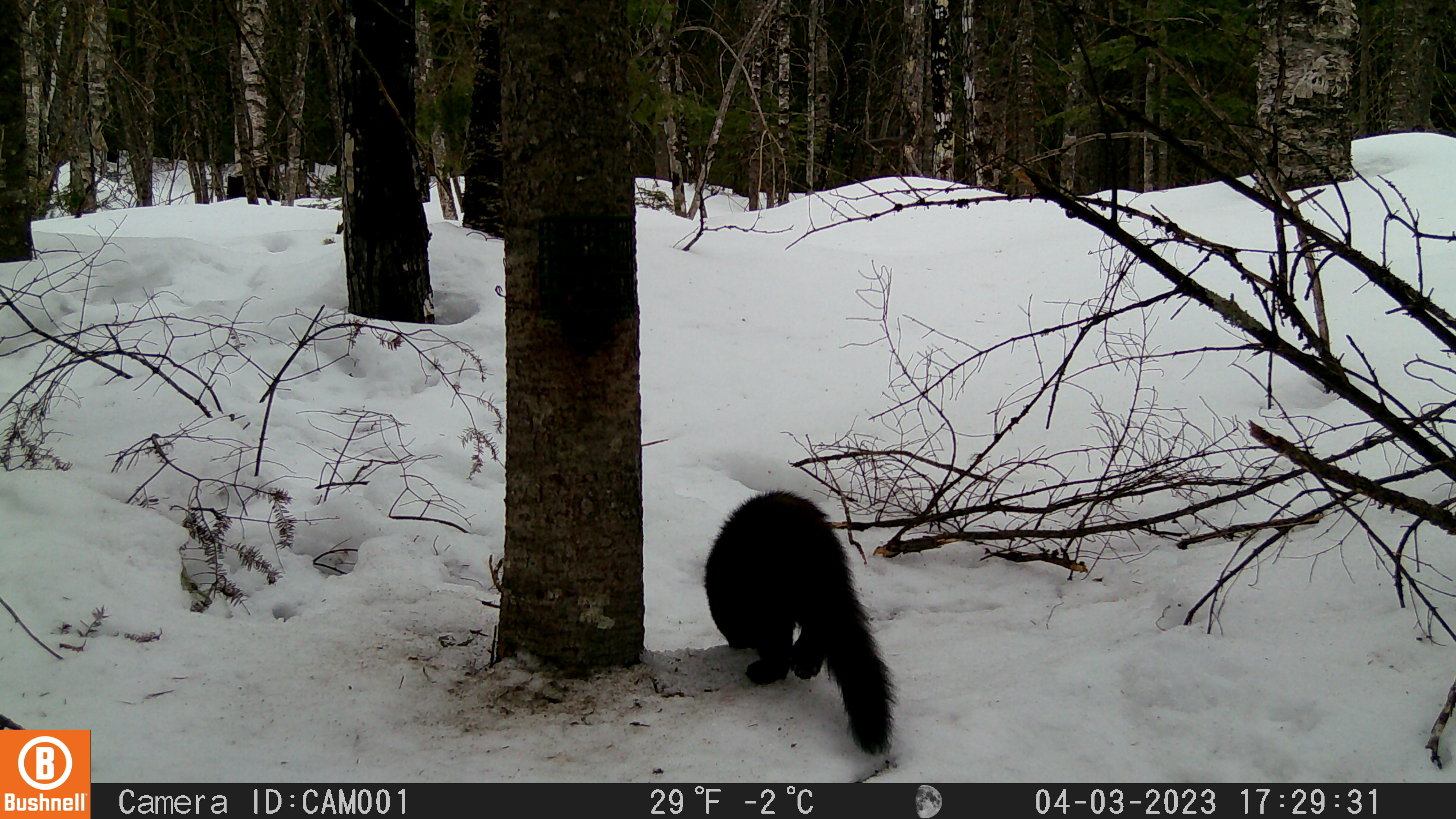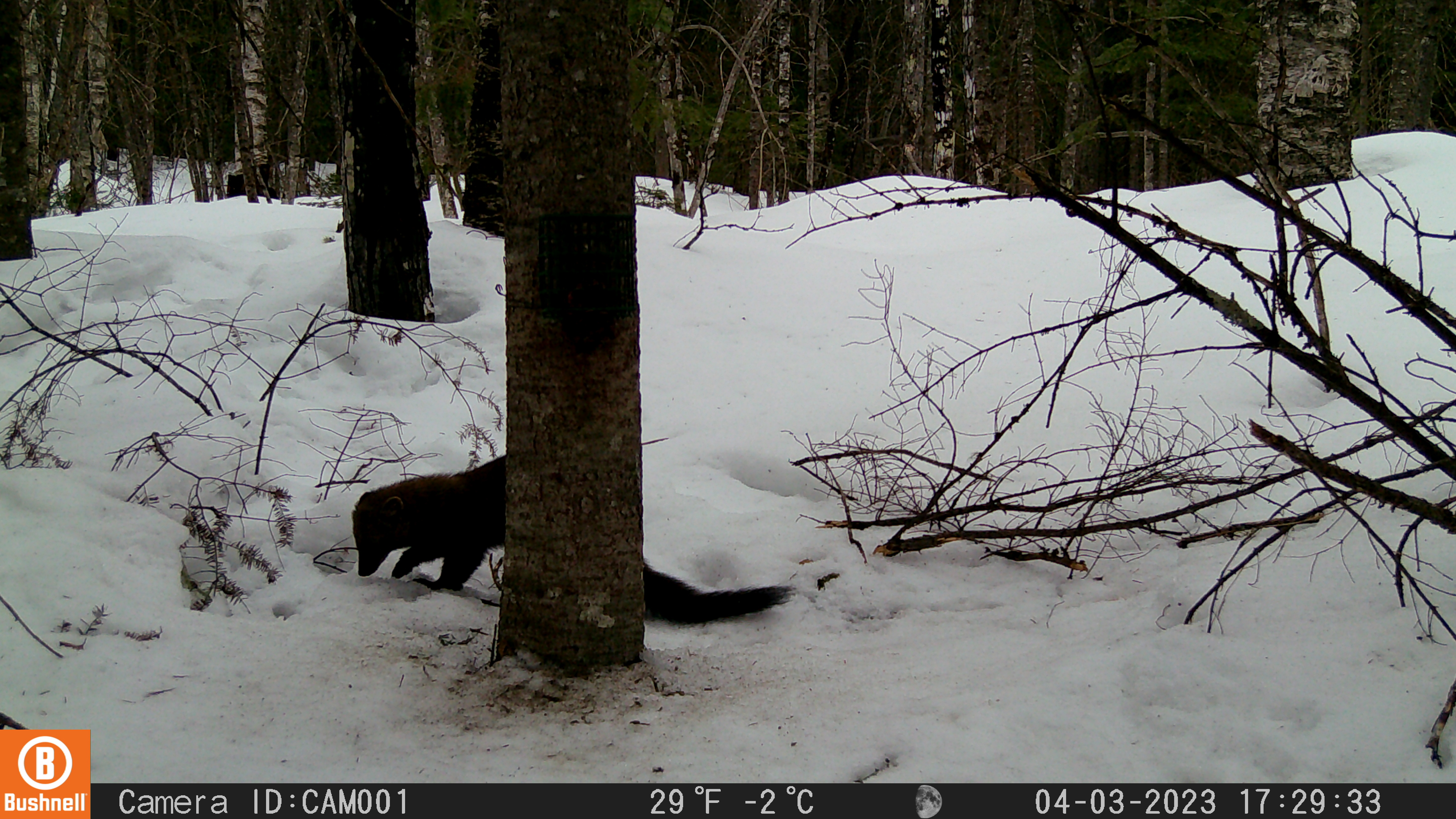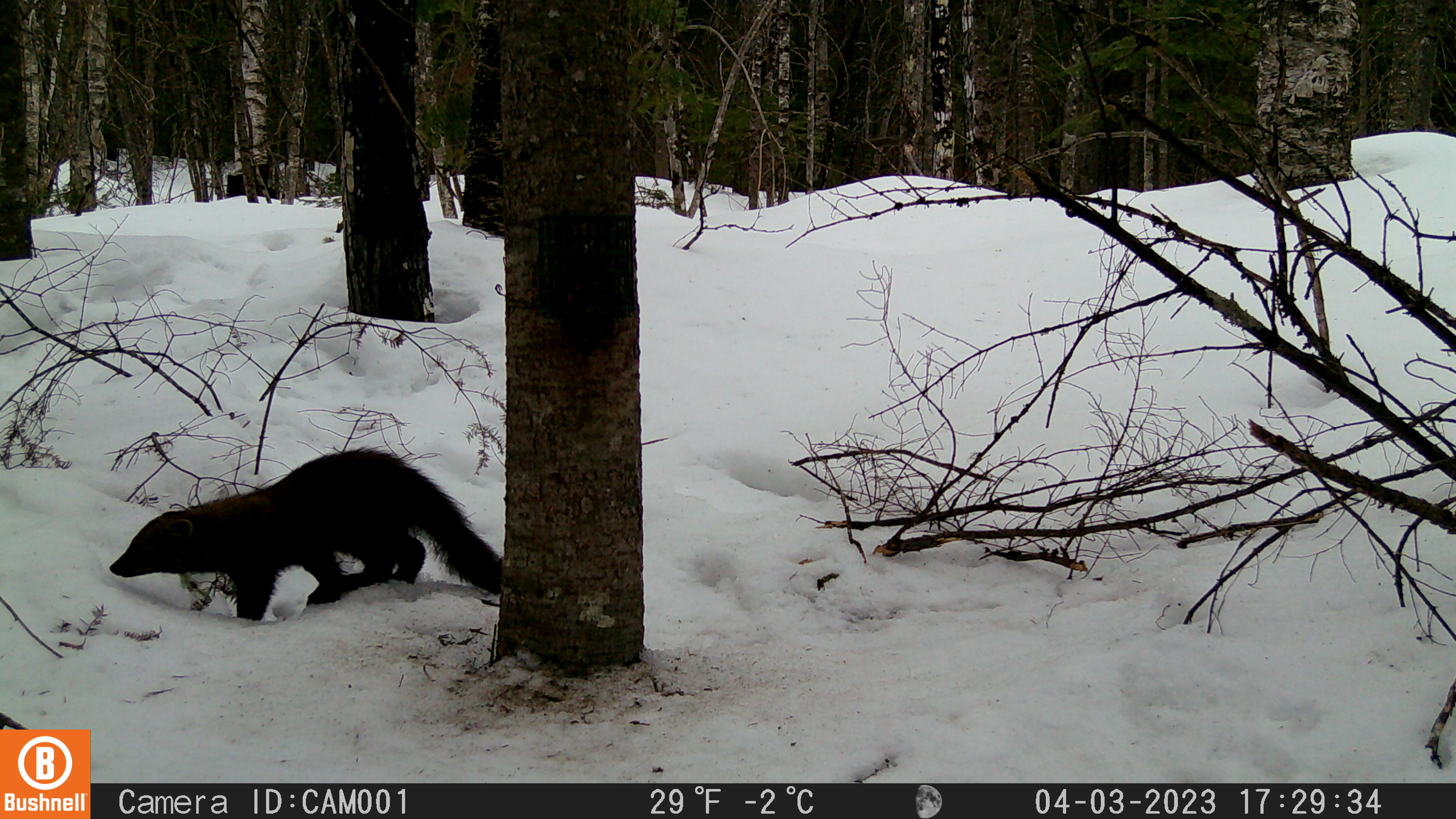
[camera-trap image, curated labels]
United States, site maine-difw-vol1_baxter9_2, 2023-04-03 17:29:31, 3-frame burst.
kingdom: Animalia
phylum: Chordata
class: Mammalia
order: Carnivora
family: Mustelidae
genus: Martes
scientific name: Martes americana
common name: american marten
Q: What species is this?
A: American marten (Martes americana).